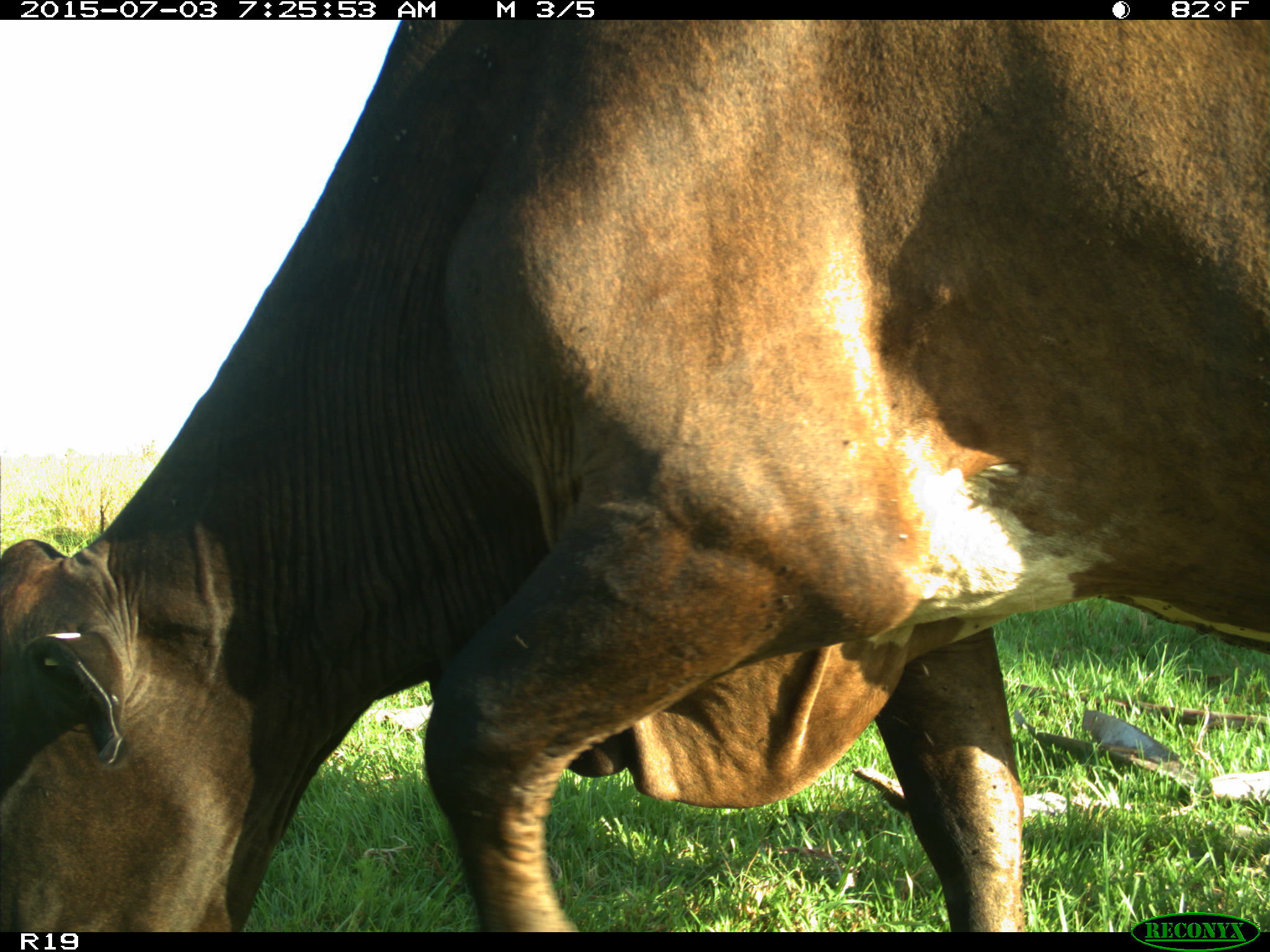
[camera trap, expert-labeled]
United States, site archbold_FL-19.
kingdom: Animalia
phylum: Chordata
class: Mammalia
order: Artiodactyla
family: Bovidae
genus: Bos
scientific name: Bos taurus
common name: domestic cow